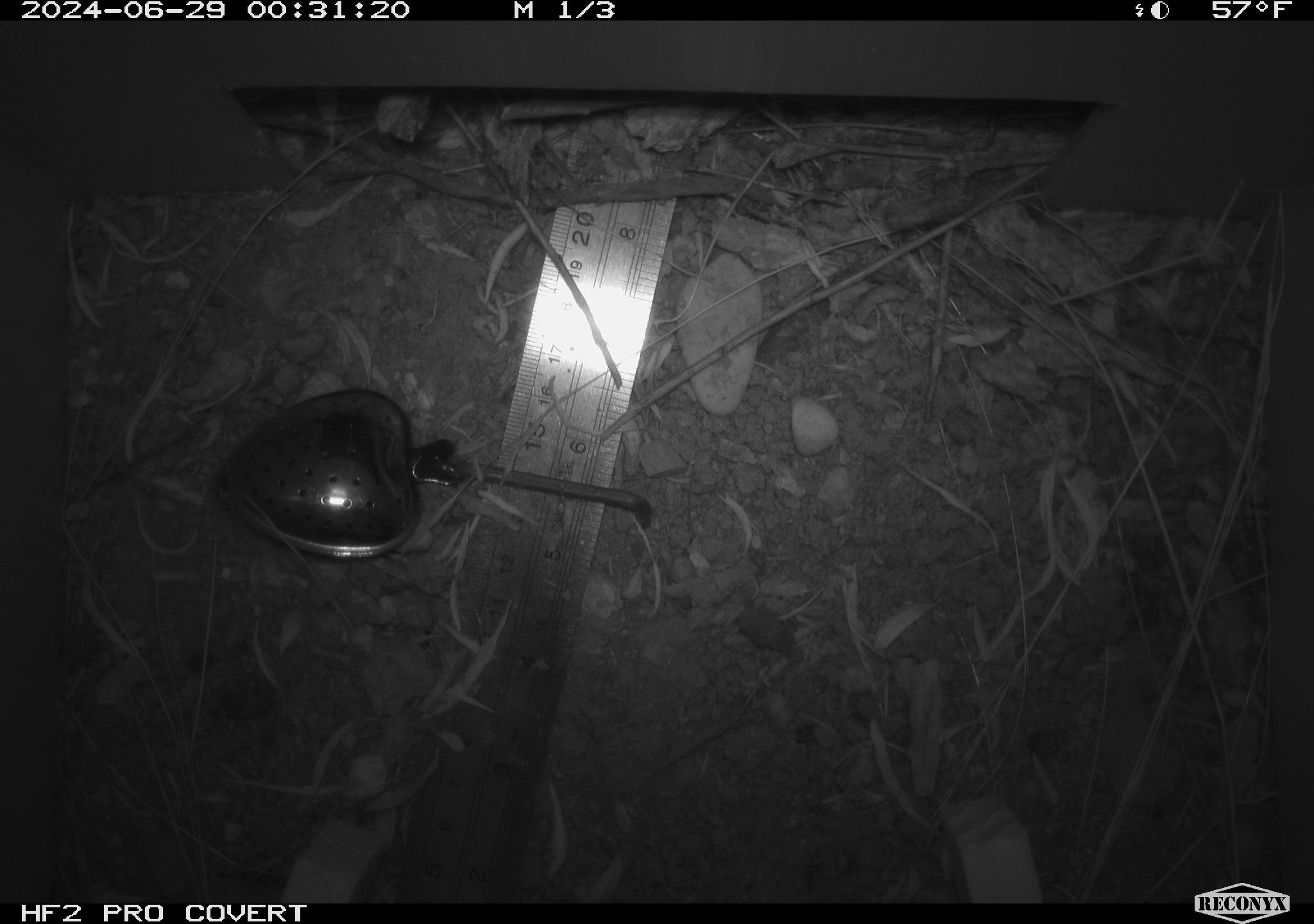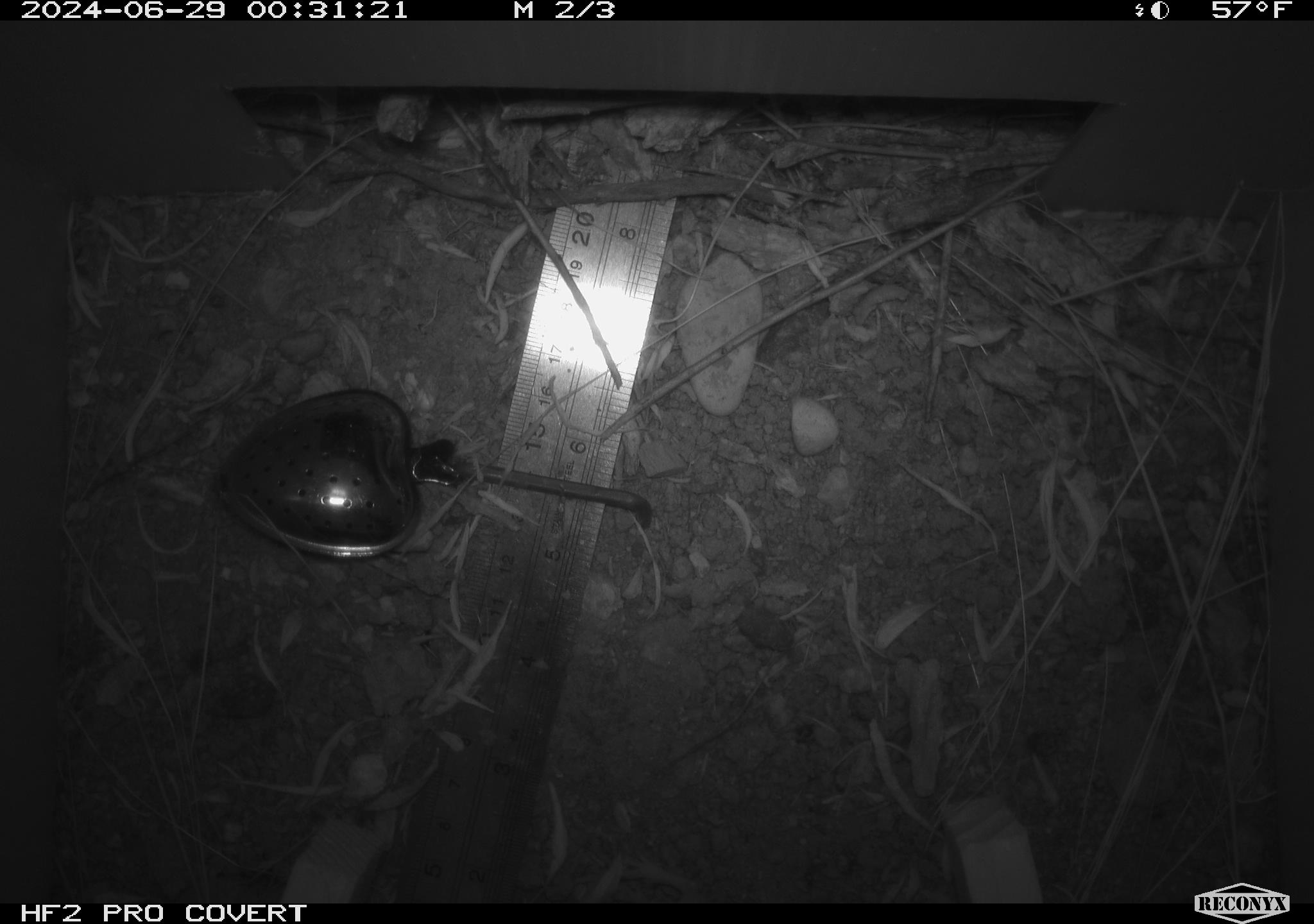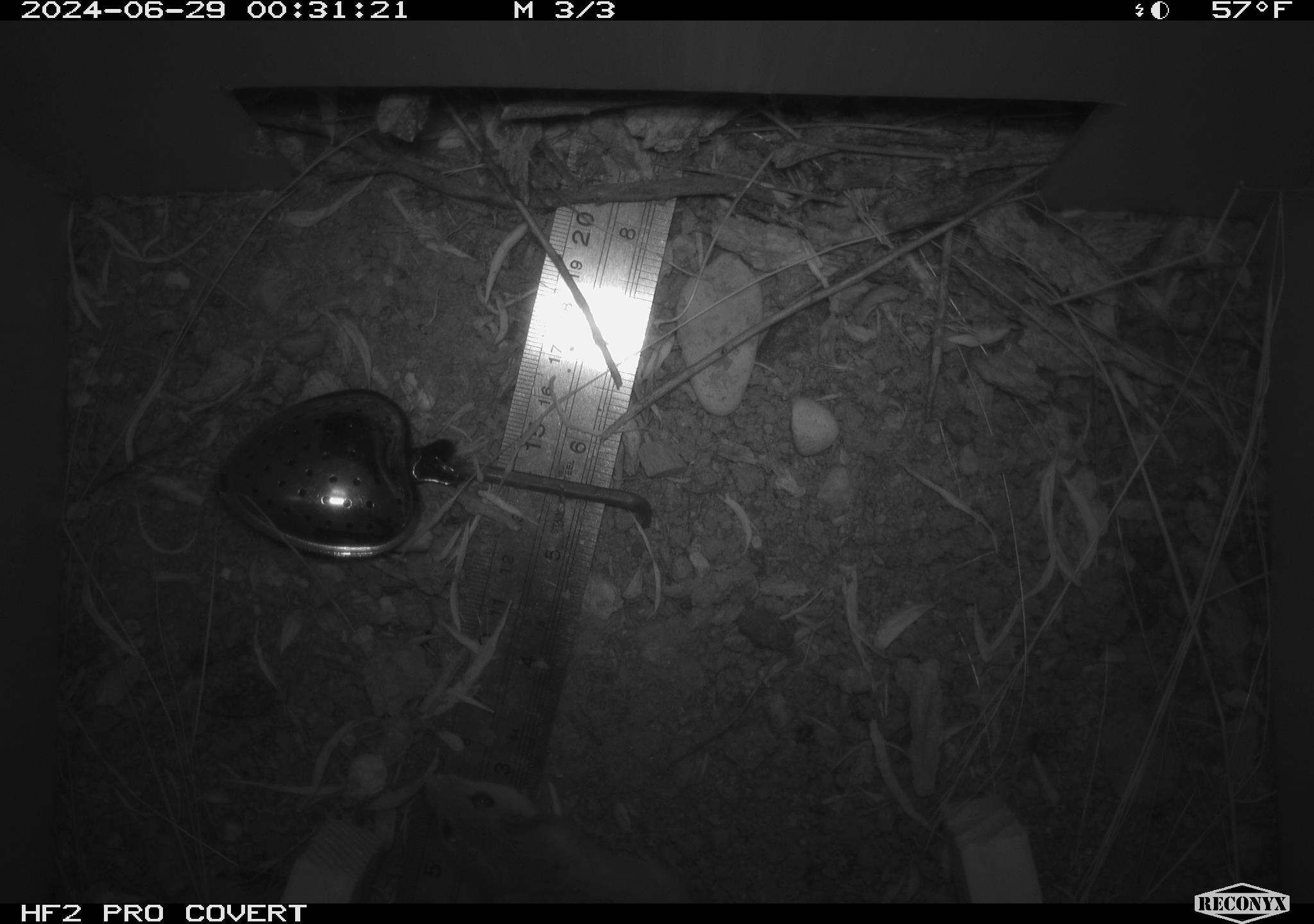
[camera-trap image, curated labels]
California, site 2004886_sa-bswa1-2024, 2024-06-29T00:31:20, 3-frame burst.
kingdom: Animalia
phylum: Chordata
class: Mammalia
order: Rodentia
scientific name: Rodentia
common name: mouse species